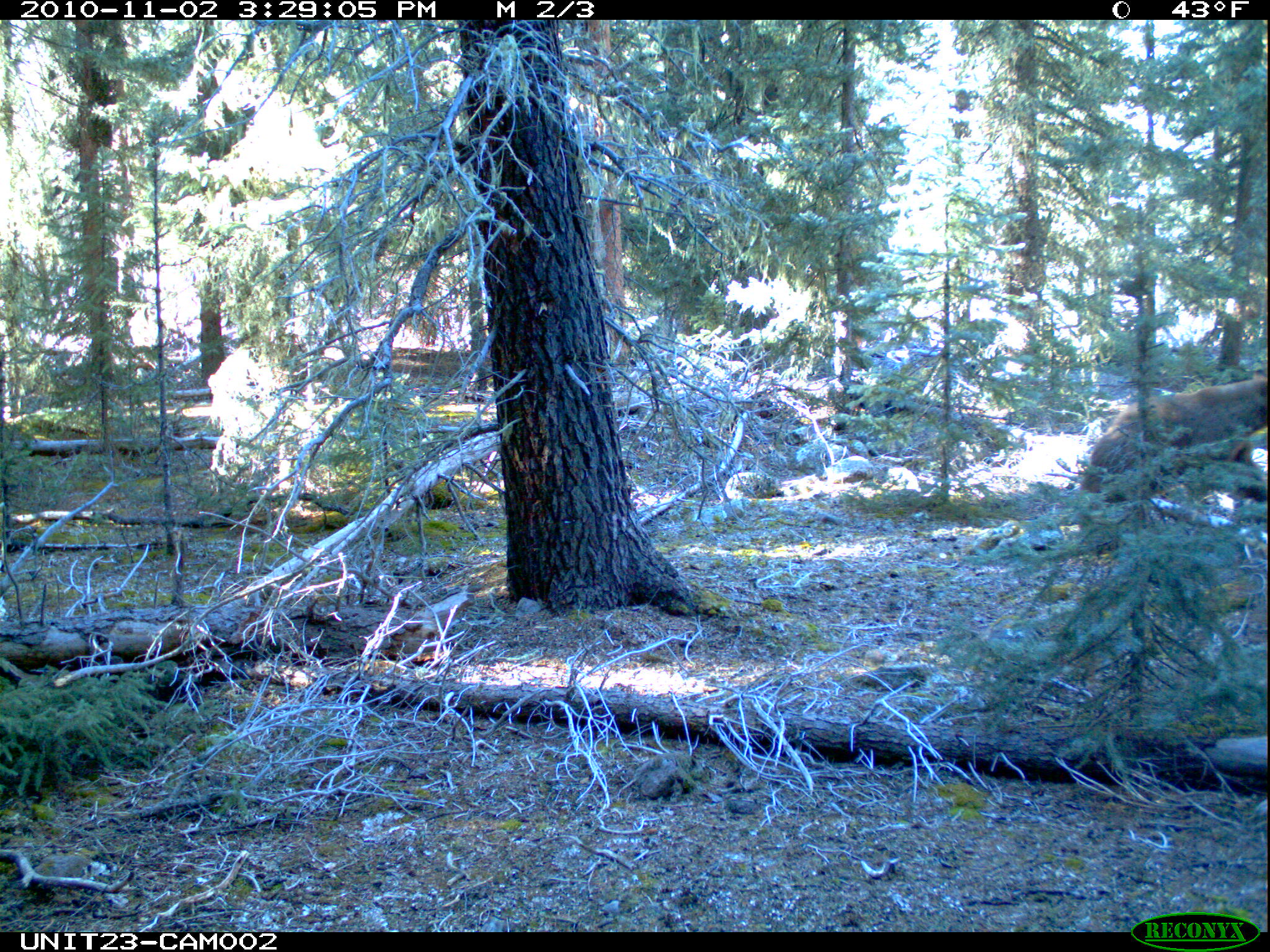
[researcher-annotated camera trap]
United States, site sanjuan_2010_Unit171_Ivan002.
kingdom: Animalia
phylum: Chordata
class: Mammalia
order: Carnivora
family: Ursidae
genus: Ursus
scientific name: Ursus americanus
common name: american black bear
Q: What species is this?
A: Ursus americanus (american black bear).